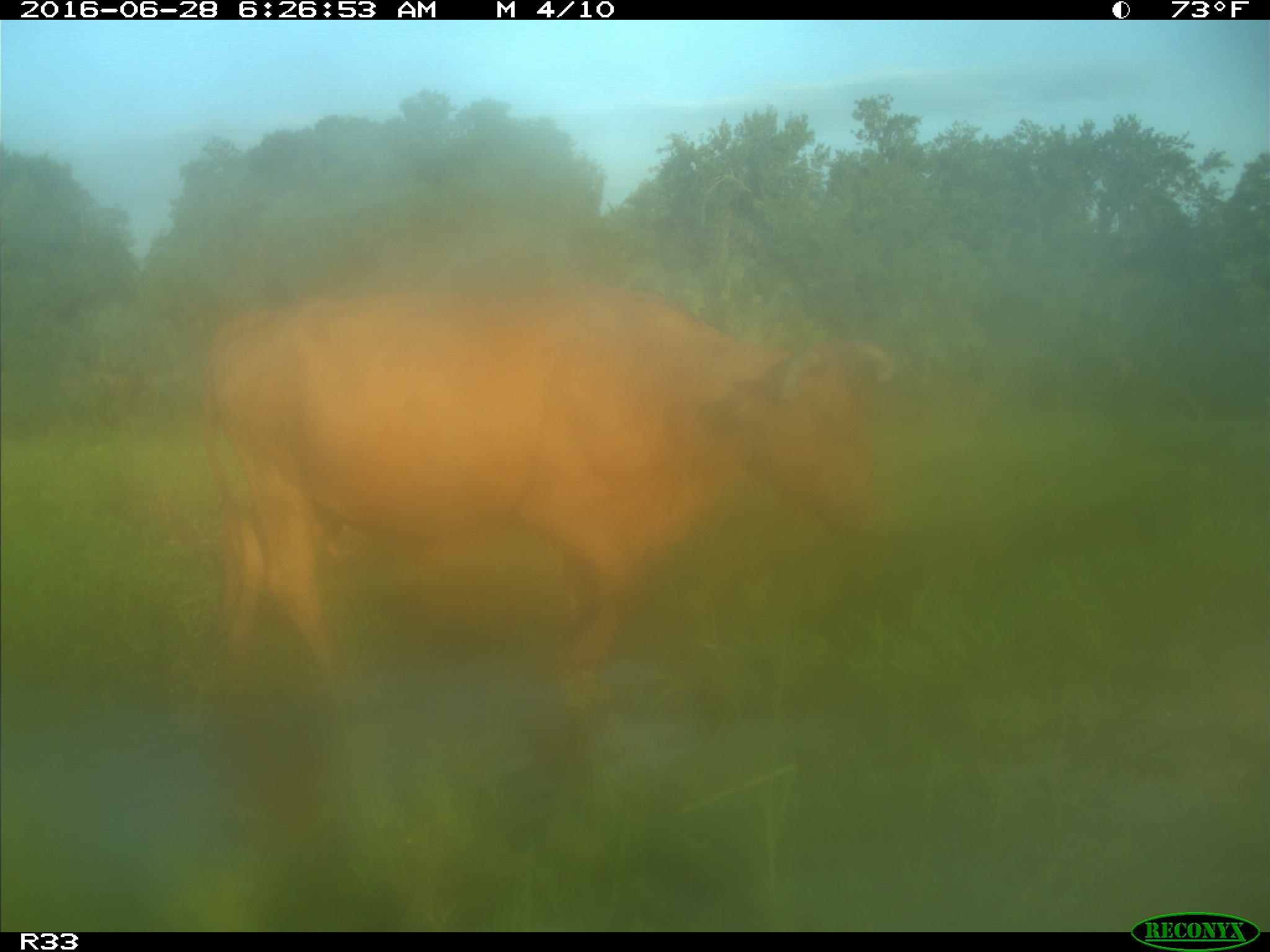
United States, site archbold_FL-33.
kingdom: Animalia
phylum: Chordata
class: Mammalia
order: Artiodactyla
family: Bovidae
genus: Bos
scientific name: Bos taurus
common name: domestic cow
Bos taurus (domestic cow).